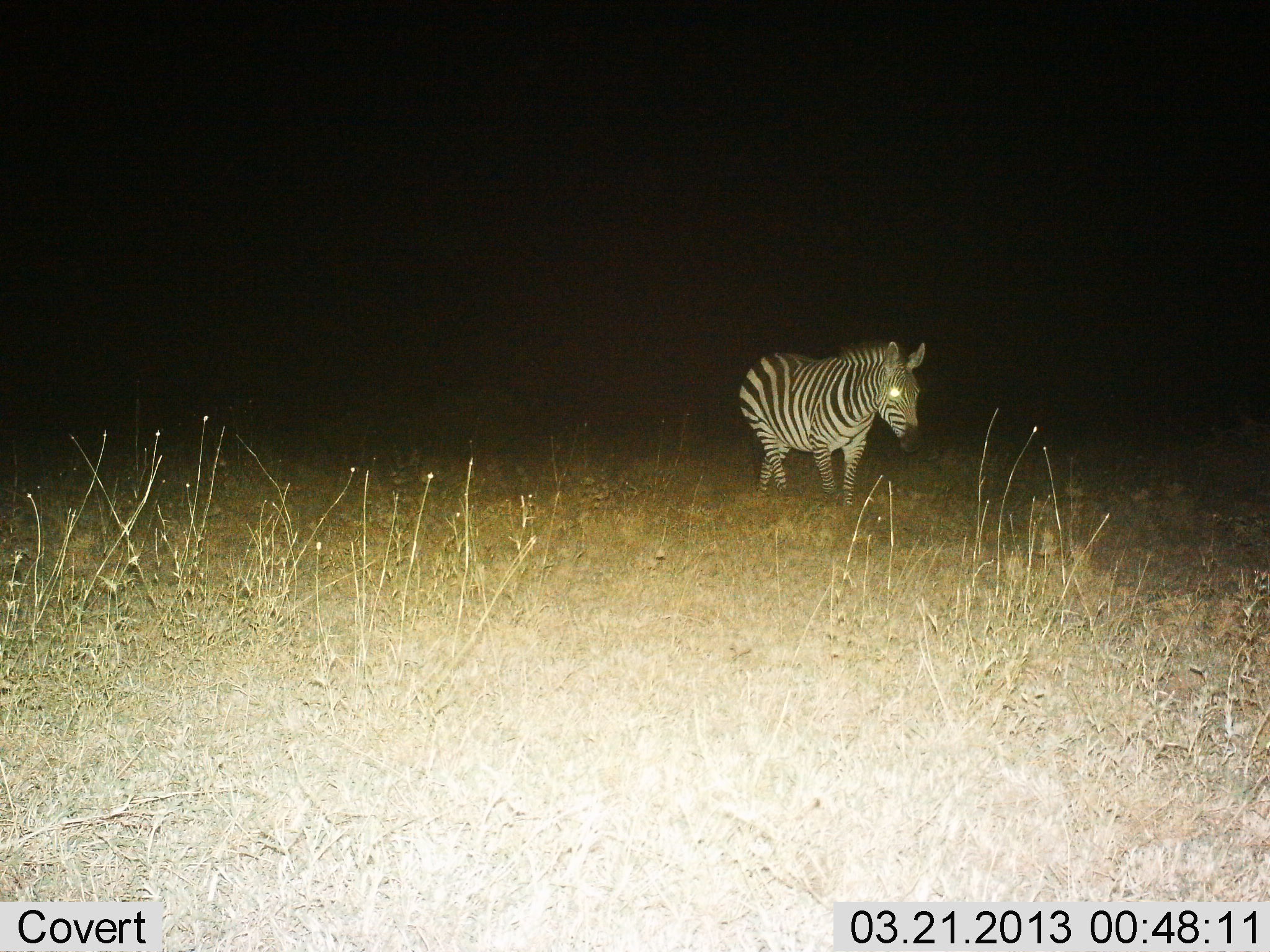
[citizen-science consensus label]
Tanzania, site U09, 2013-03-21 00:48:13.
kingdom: Animalia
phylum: Chordata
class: Mammalia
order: Perissodactyla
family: Equidae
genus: Equus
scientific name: Equus quagga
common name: plains zebra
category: zebra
Zebra (plains zebra) (Equus quagga), count 1. Behavior (volunteer vote fractions): standing 32%, resting 0%, moving 68%, interacting 0%. Young present (vote fraction): 0%. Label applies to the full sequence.